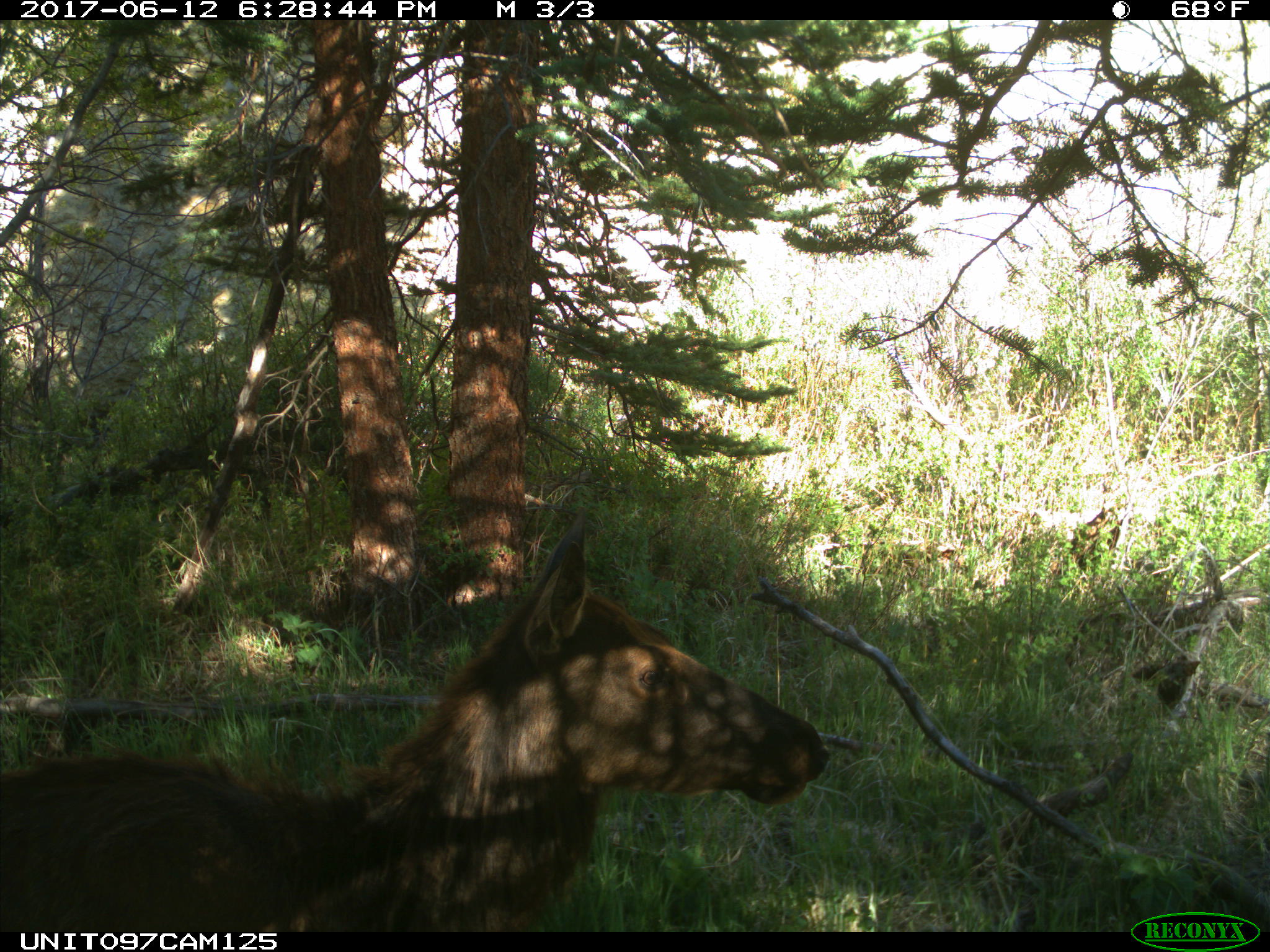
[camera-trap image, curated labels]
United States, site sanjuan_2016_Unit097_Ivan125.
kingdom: Animalia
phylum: Chordata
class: Mammalia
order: Artiodactyla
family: Cervidae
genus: Cervus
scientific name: Cervus elaphus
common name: red deer